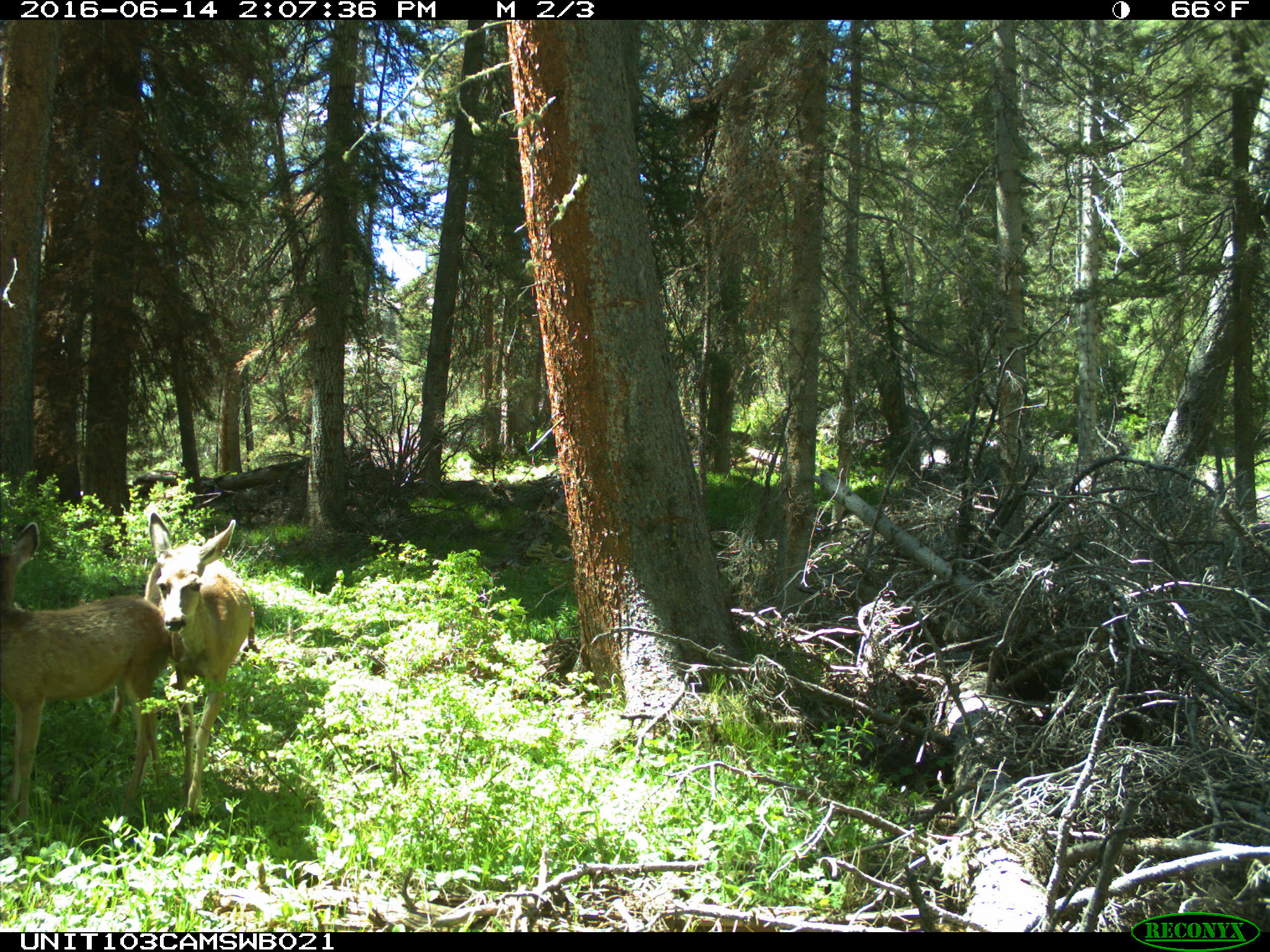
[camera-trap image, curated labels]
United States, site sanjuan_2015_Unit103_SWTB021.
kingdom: Animalia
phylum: Chordata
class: Mammalia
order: Artiodactyla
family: Cervidae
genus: Odocoileus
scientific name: Odocoileus hemionus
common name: mule deer